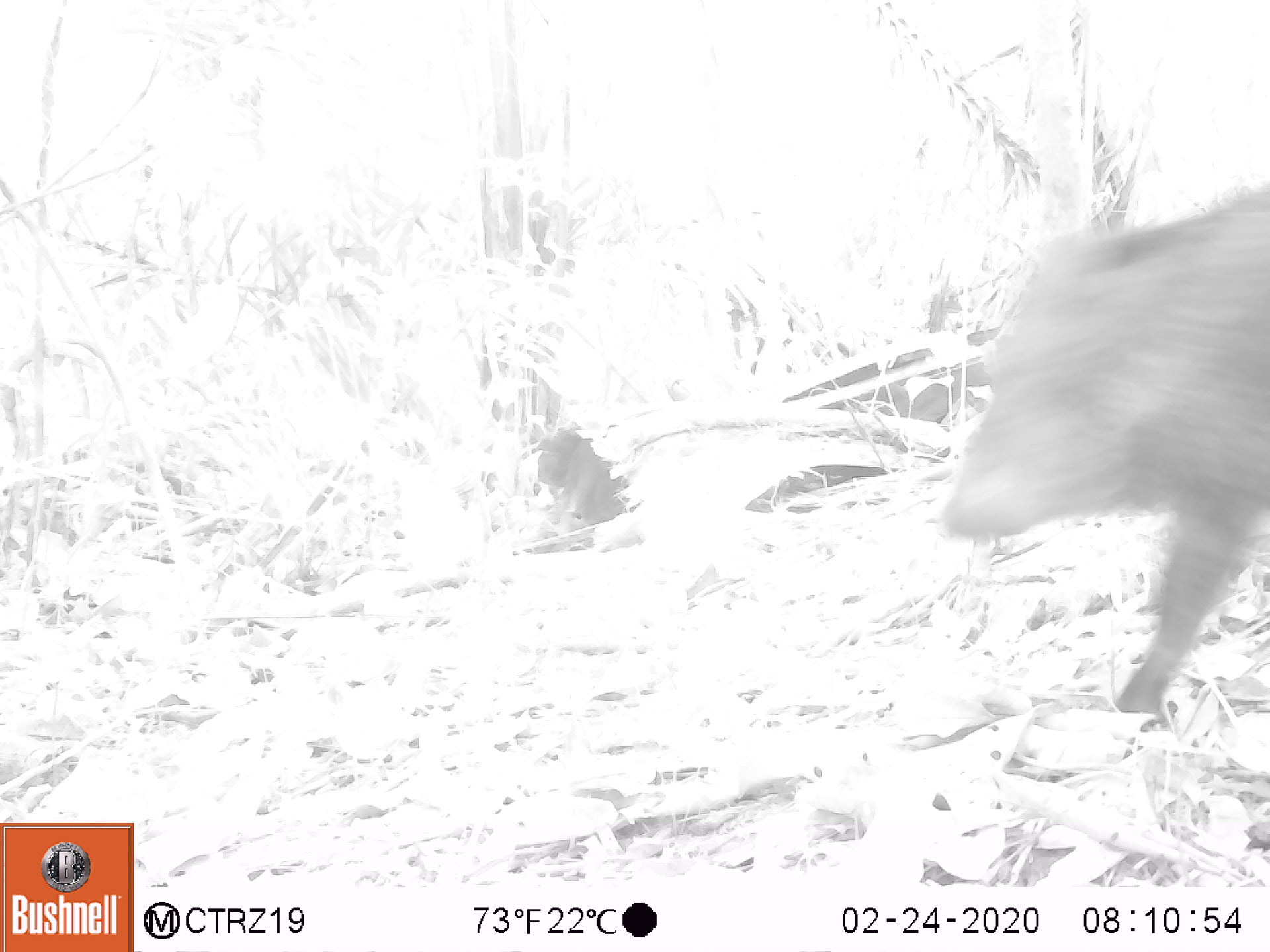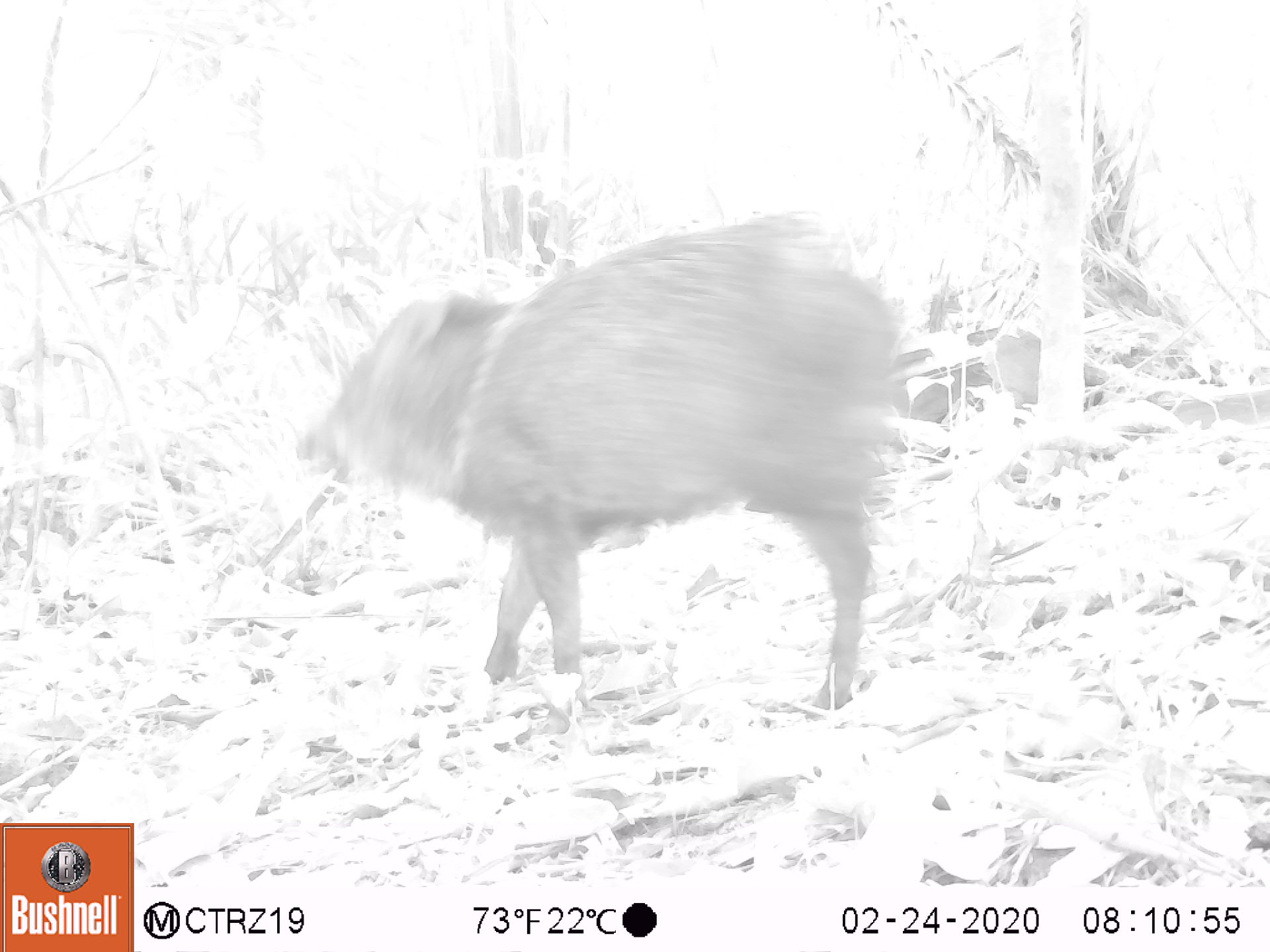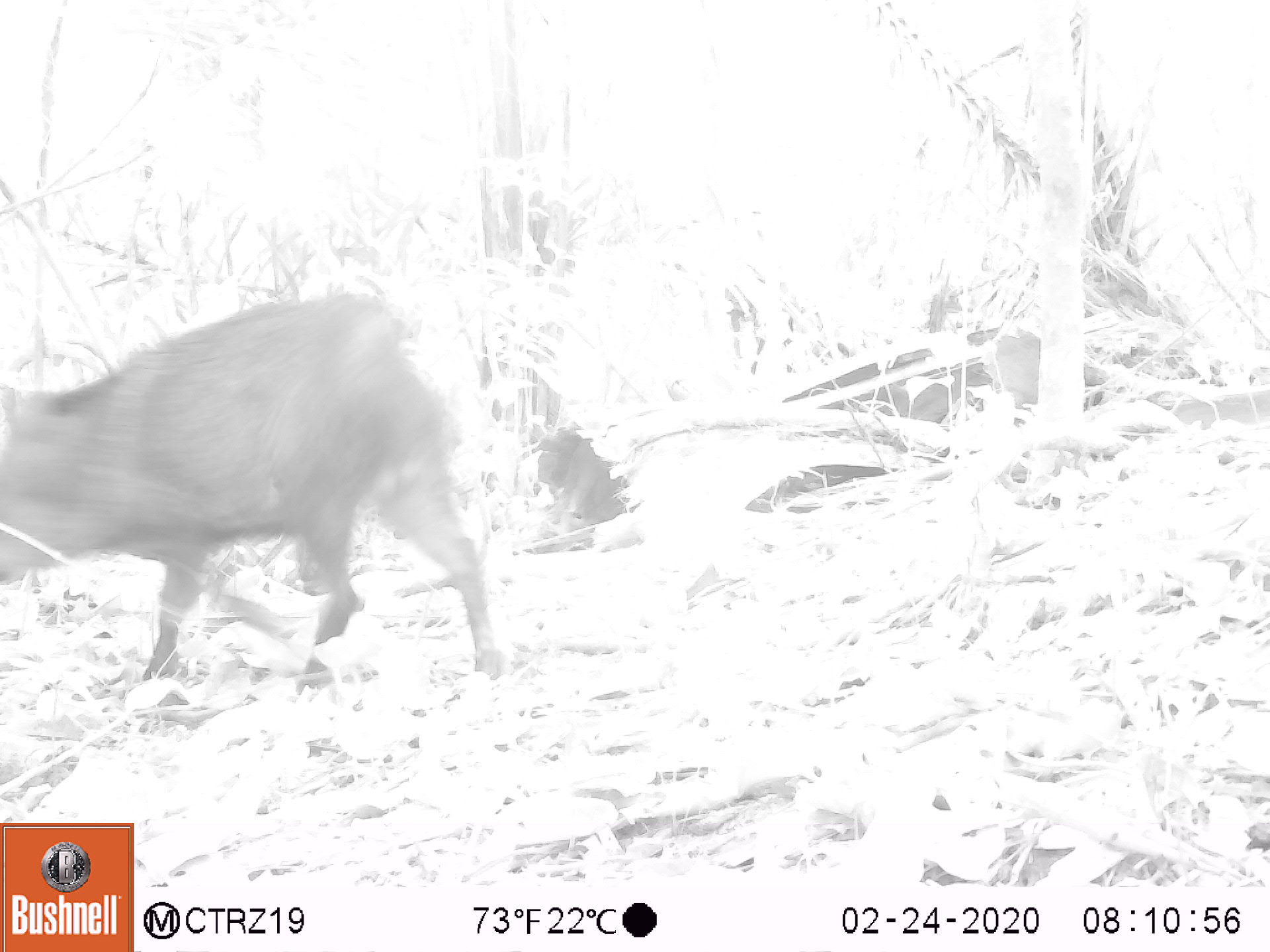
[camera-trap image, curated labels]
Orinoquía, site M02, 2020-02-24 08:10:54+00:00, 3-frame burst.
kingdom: Animalia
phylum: Chordata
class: Mammalia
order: Artiodactyla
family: Tayassuidae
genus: Pecari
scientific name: Pecari tajacu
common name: collared peccary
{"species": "collared peccary (Pecari tajacu)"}